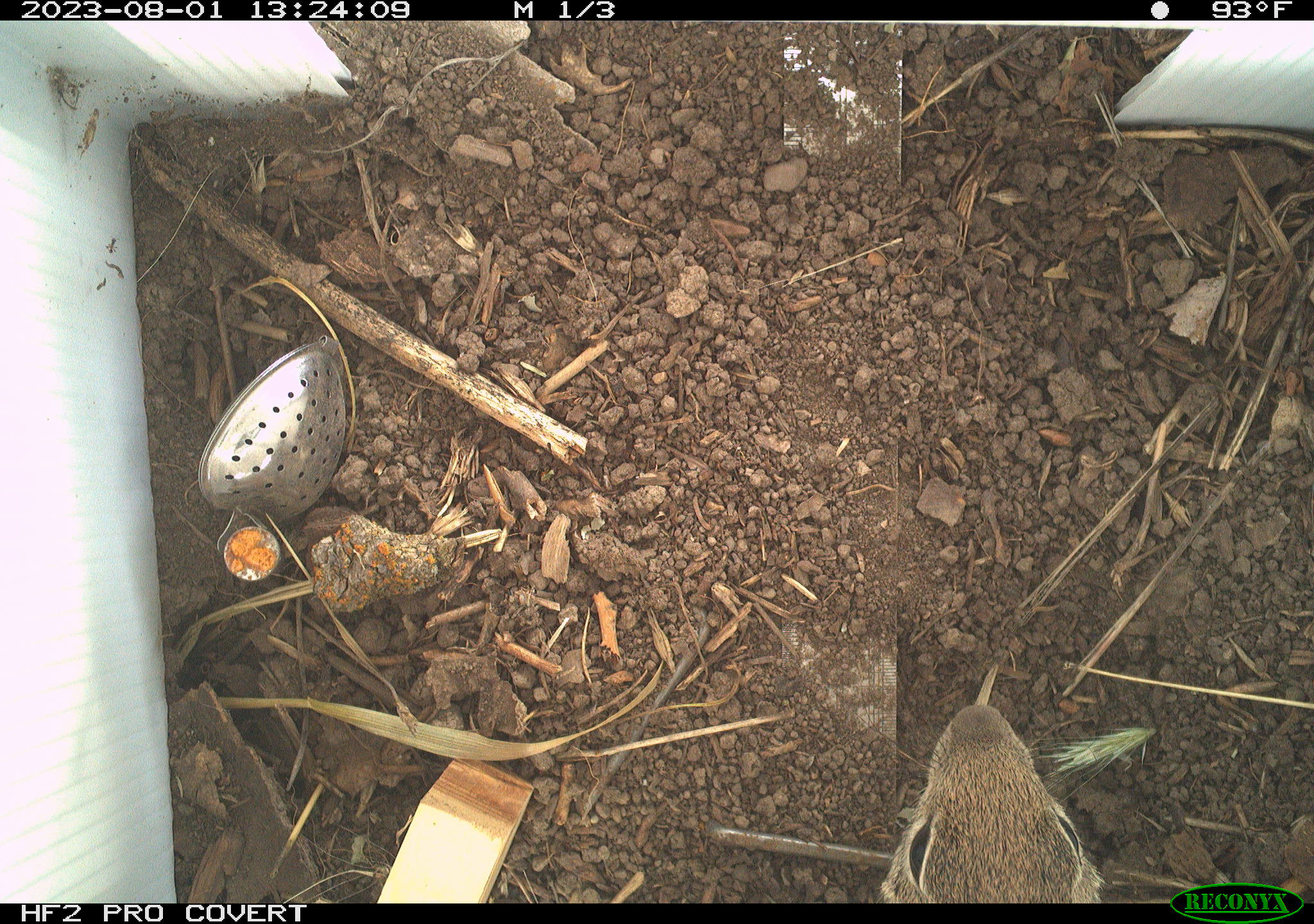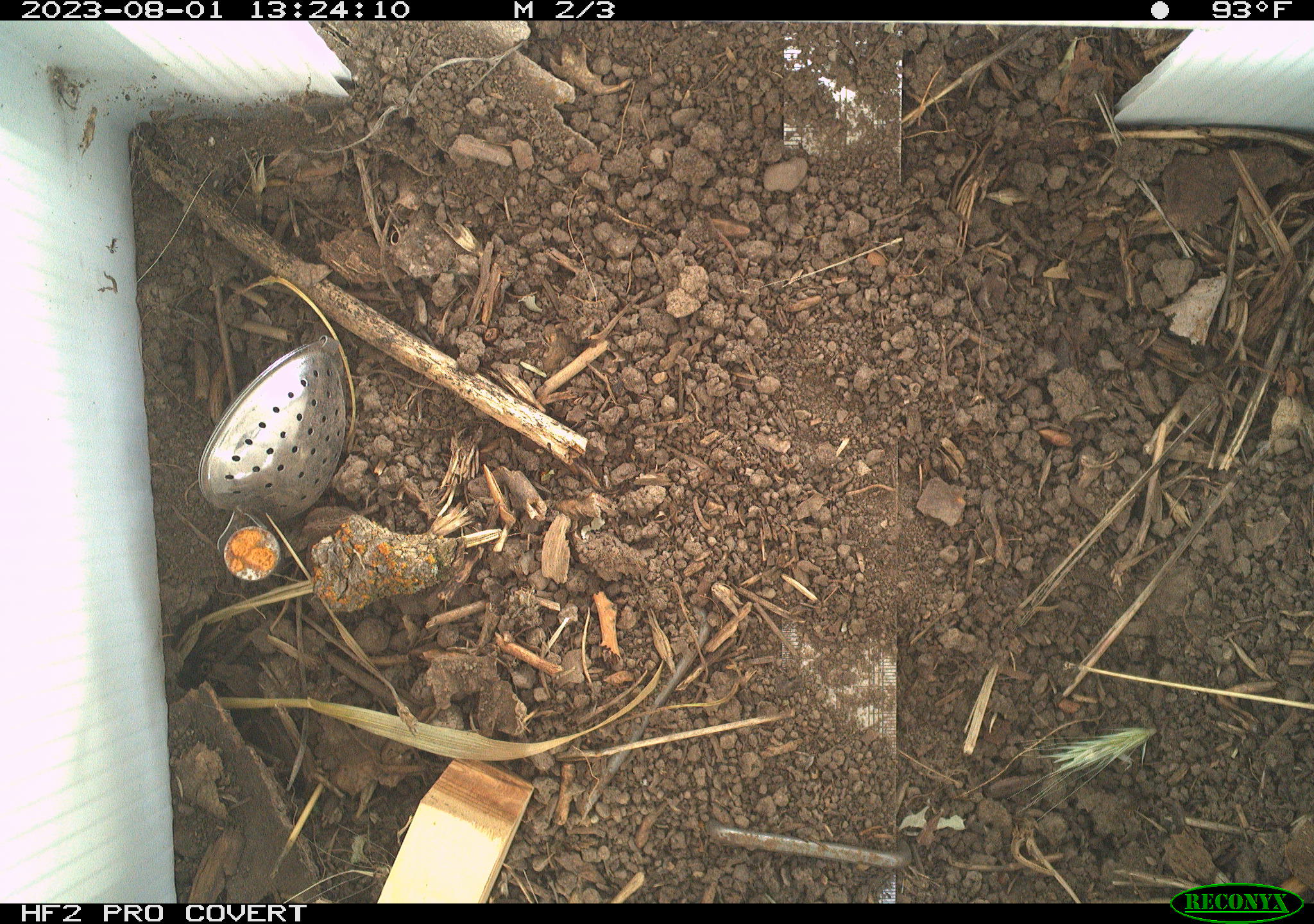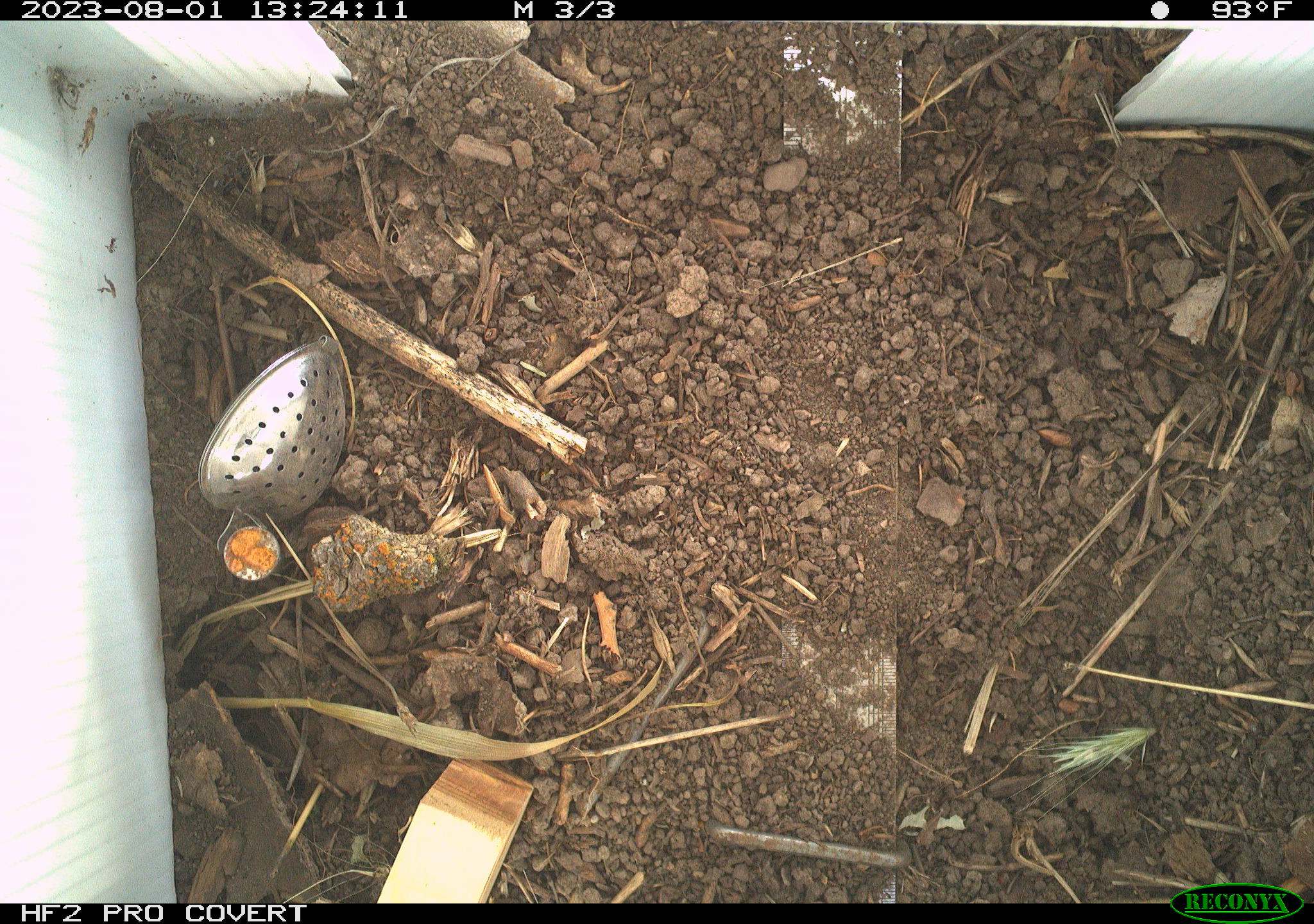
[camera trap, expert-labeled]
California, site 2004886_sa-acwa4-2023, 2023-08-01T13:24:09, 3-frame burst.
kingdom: Animalia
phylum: Chordata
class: Mammalia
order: Rodentia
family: Sciuridae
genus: Otospermophilus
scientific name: Otospermophilus beecheyi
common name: california ground squirrel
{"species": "california ground squirrel (Otospermophilus beecheyi)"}